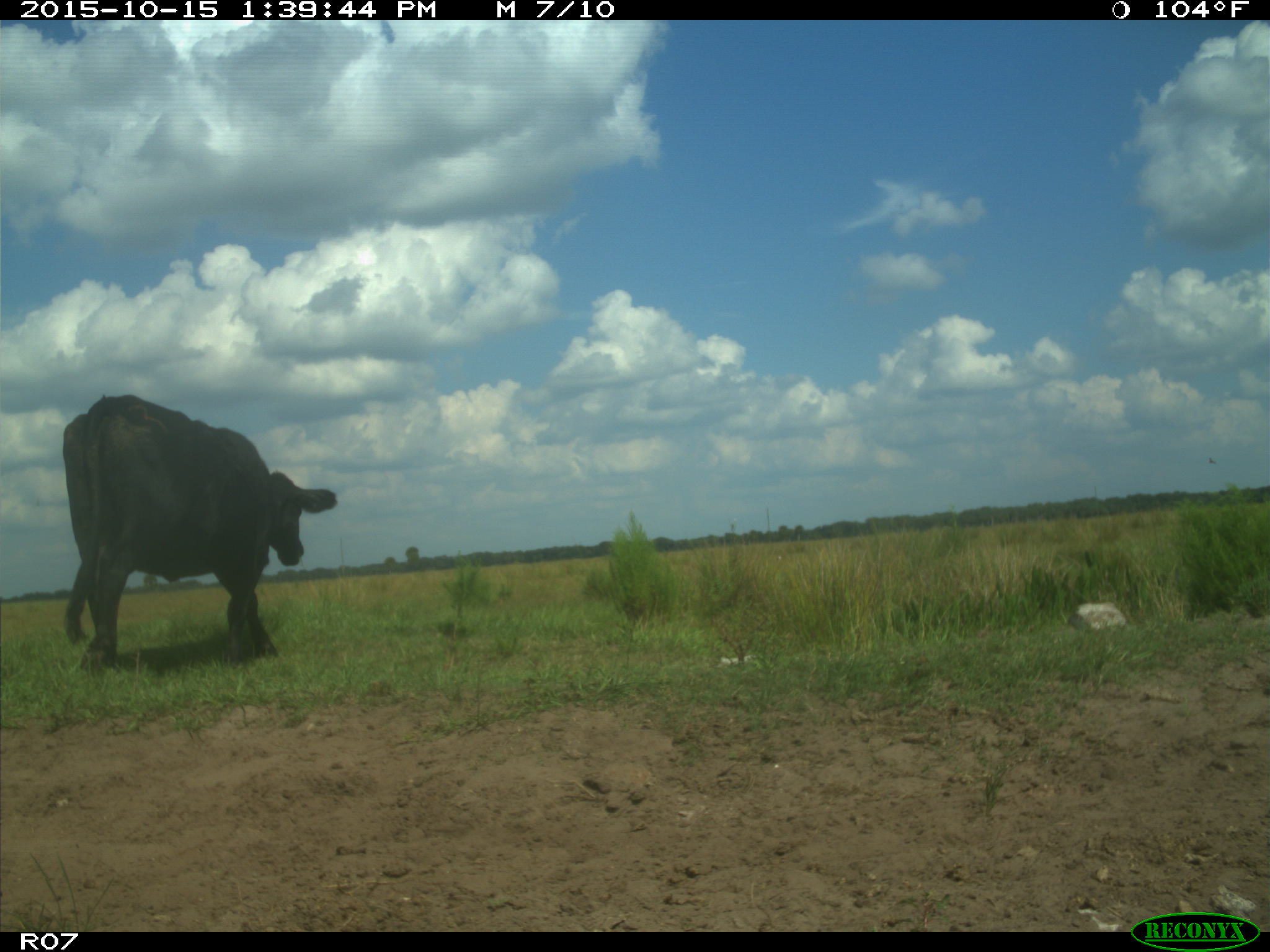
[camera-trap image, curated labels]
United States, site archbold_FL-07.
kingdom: Animalia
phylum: Chordata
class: Mammalia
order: Artiodactyla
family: Bovidae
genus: Bos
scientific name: Bos taurus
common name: domestic cow